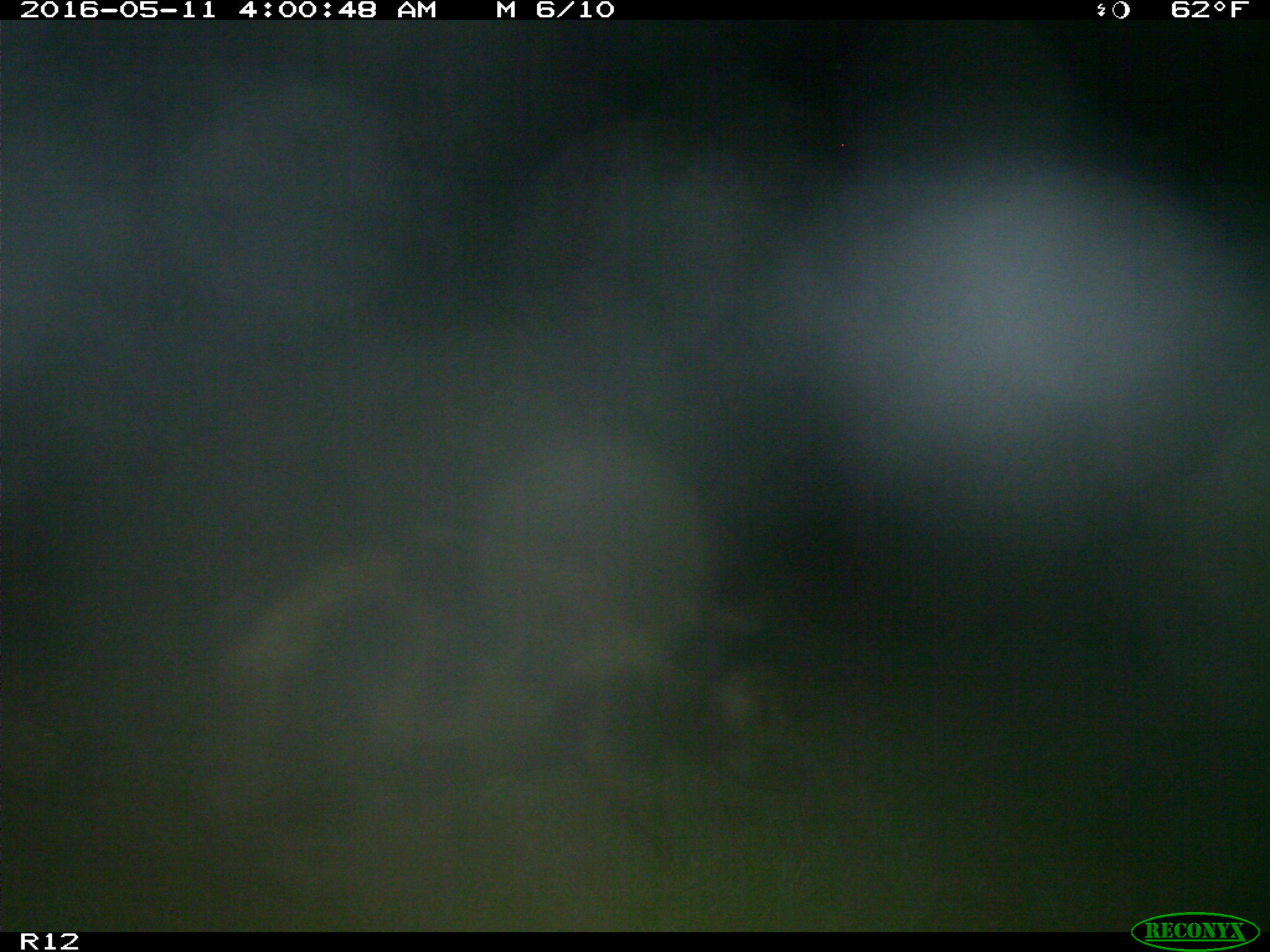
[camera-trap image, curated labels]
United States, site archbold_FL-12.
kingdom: Animalia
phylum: Chordata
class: Mammalia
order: Artiodactyla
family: Suidae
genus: Sus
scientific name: Sus scrofa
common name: wild boar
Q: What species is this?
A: Sus scrofa (wild boar).